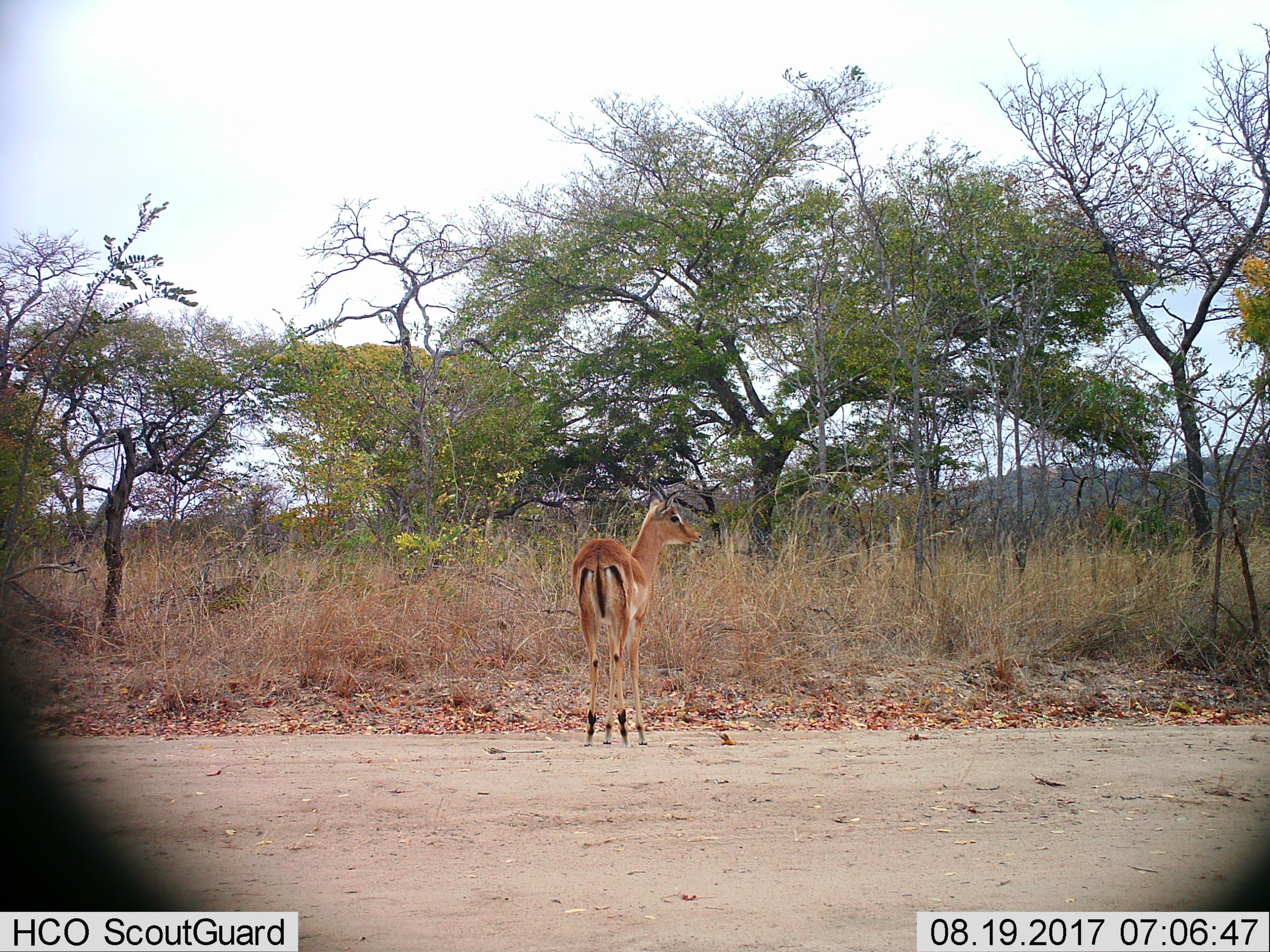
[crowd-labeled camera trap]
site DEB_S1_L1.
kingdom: Animalia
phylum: Chordata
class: Mammalia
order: Artiodactyla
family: Bovidae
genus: Aepyceros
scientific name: Aepyceros melampus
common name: impala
Impala (Aepyceros melampus), count 1. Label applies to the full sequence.